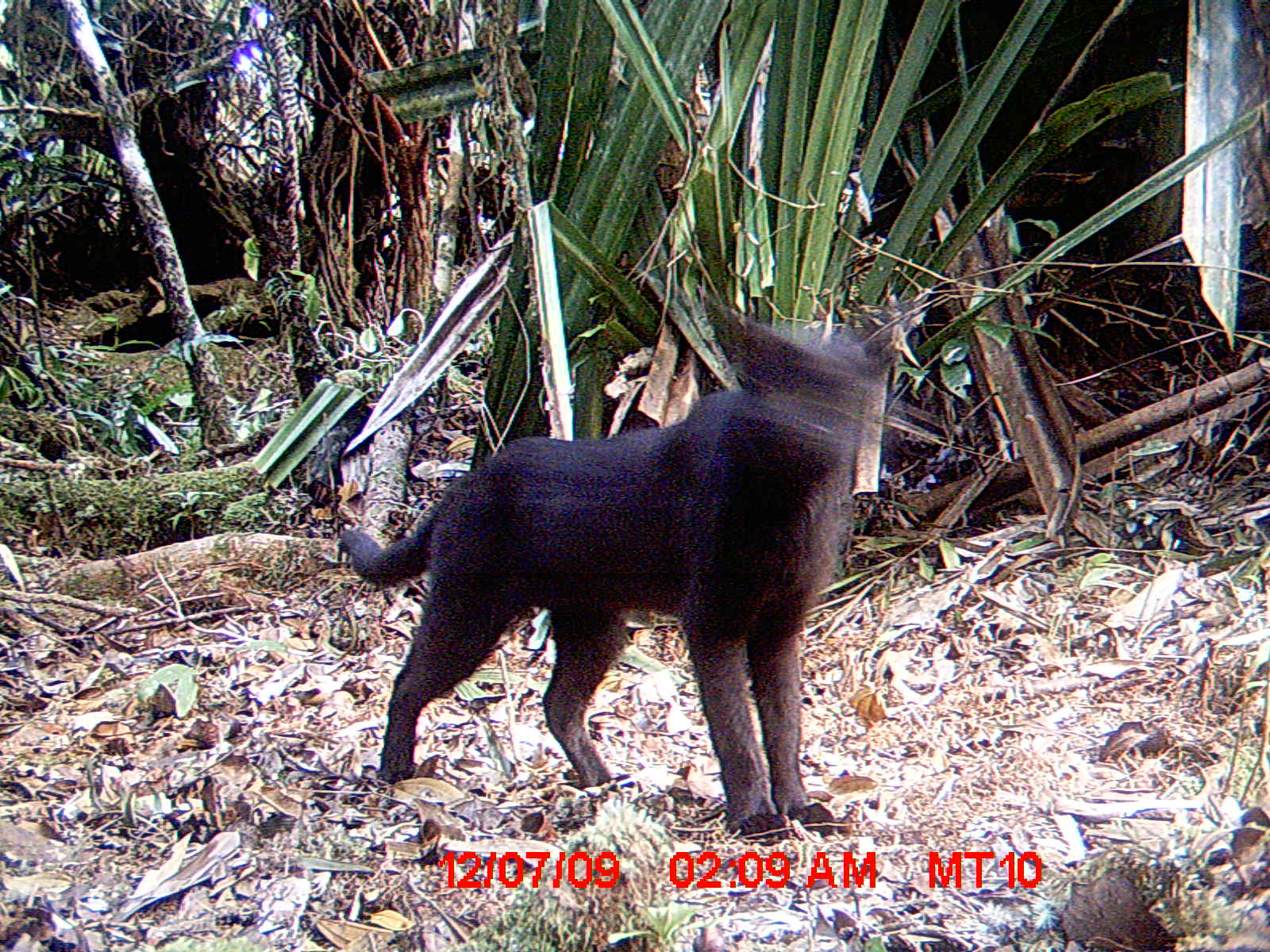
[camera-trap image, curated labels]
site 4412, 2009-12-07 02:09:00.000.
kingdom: Animalia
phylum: Chordata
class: Mammalia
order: Carnivora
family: Felidae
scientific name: Felidae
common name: felids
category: felis sp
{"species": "felis sp (felids) (Felidae)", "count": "1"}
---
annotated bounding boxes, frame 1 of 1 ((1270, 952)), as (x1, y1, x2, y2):
felis sp: (332, 290, 903, 840)